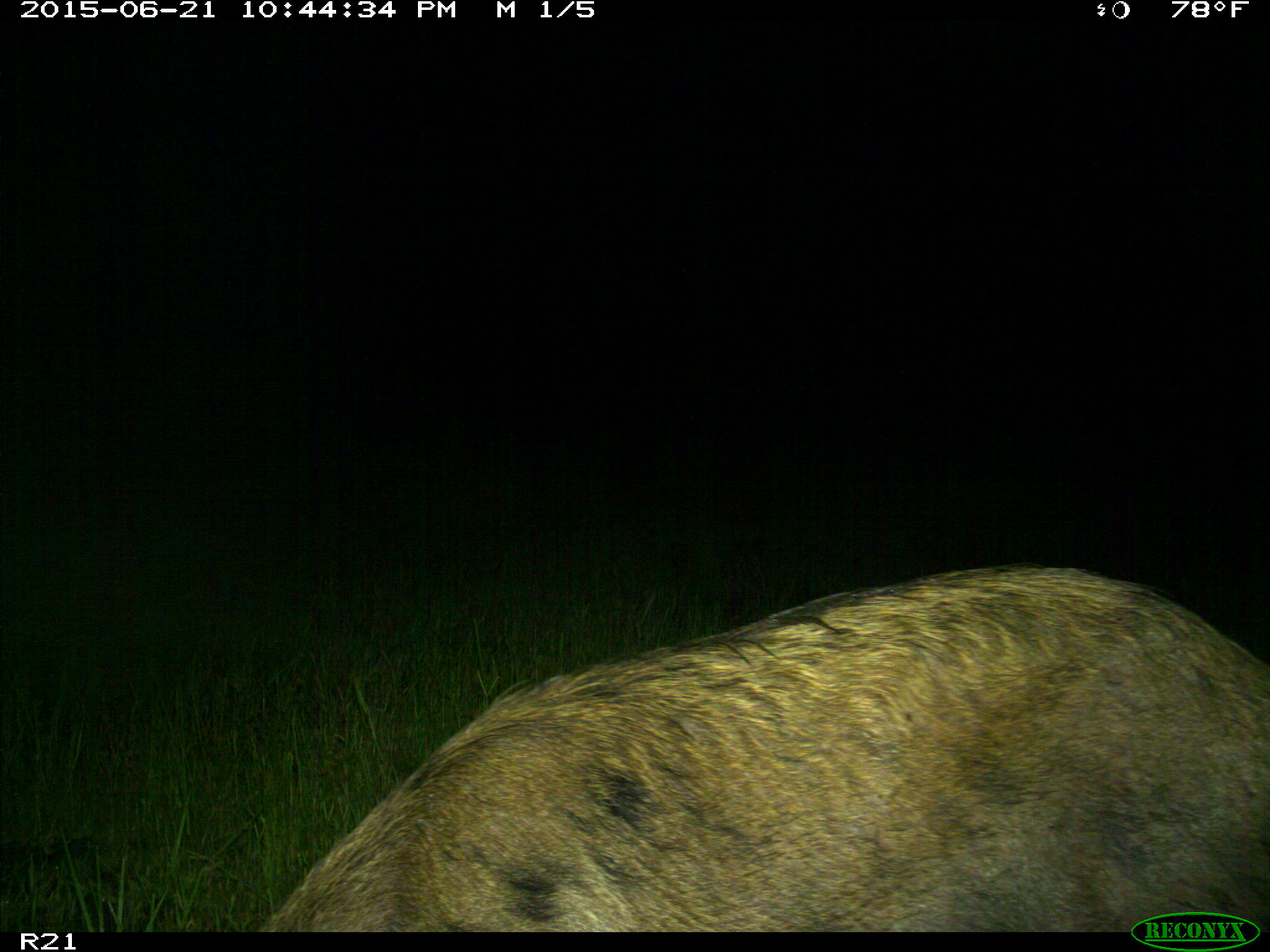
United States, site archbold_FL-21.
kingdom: Animalia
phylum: Chordata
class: Mammalia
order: Artiodactyla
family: Suidae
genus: Sus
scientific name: Sus scrofa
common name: wild boar